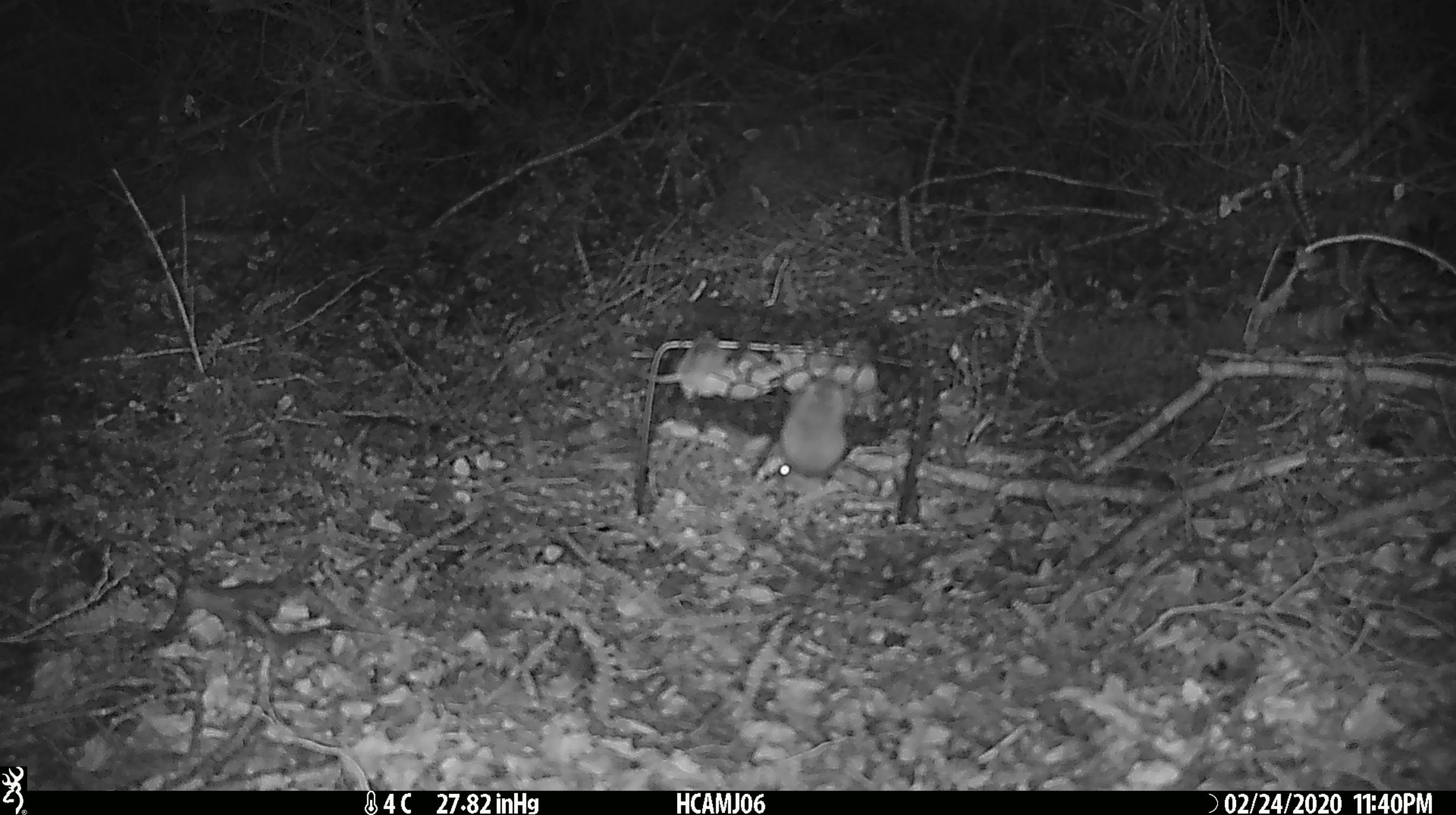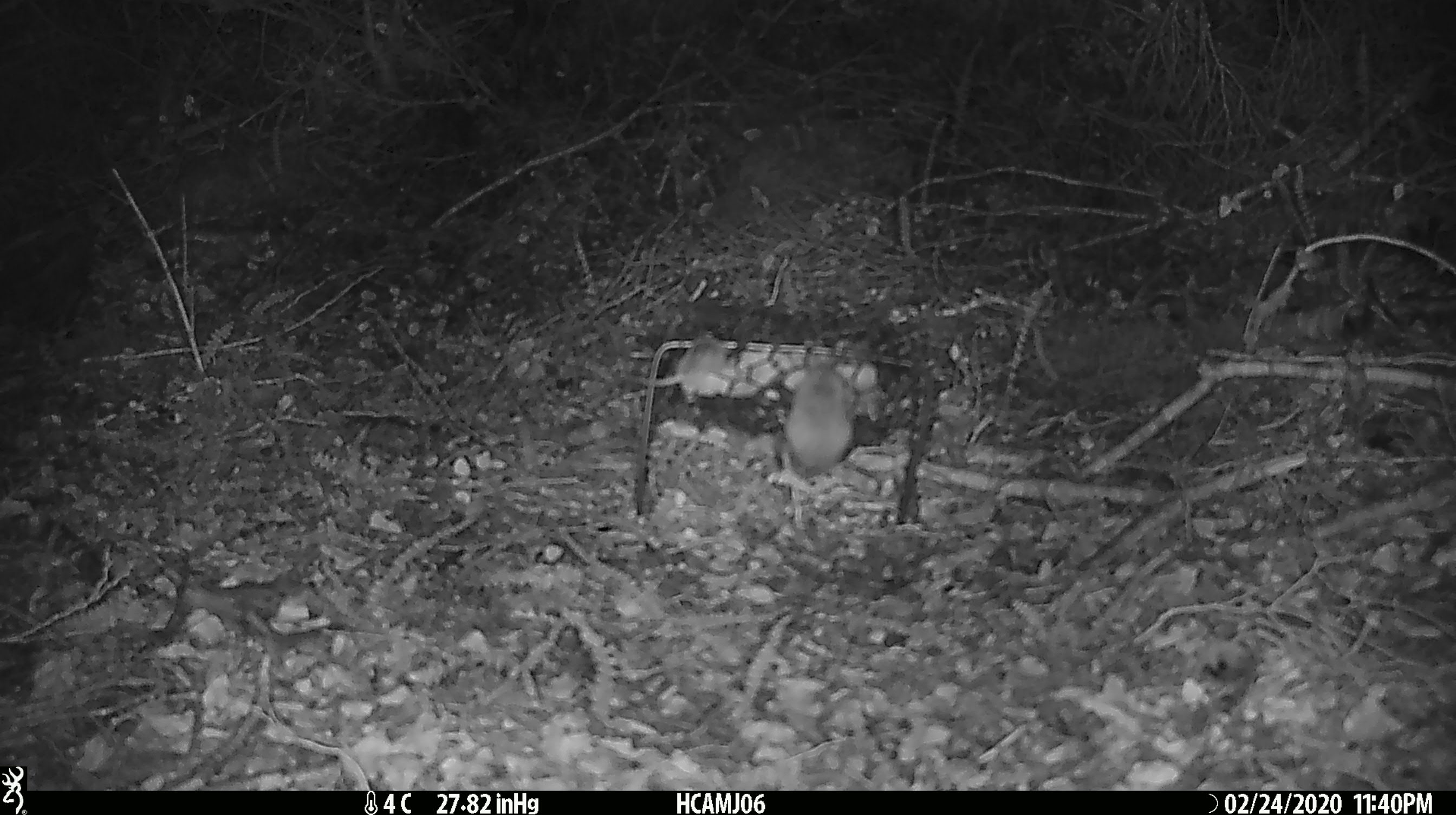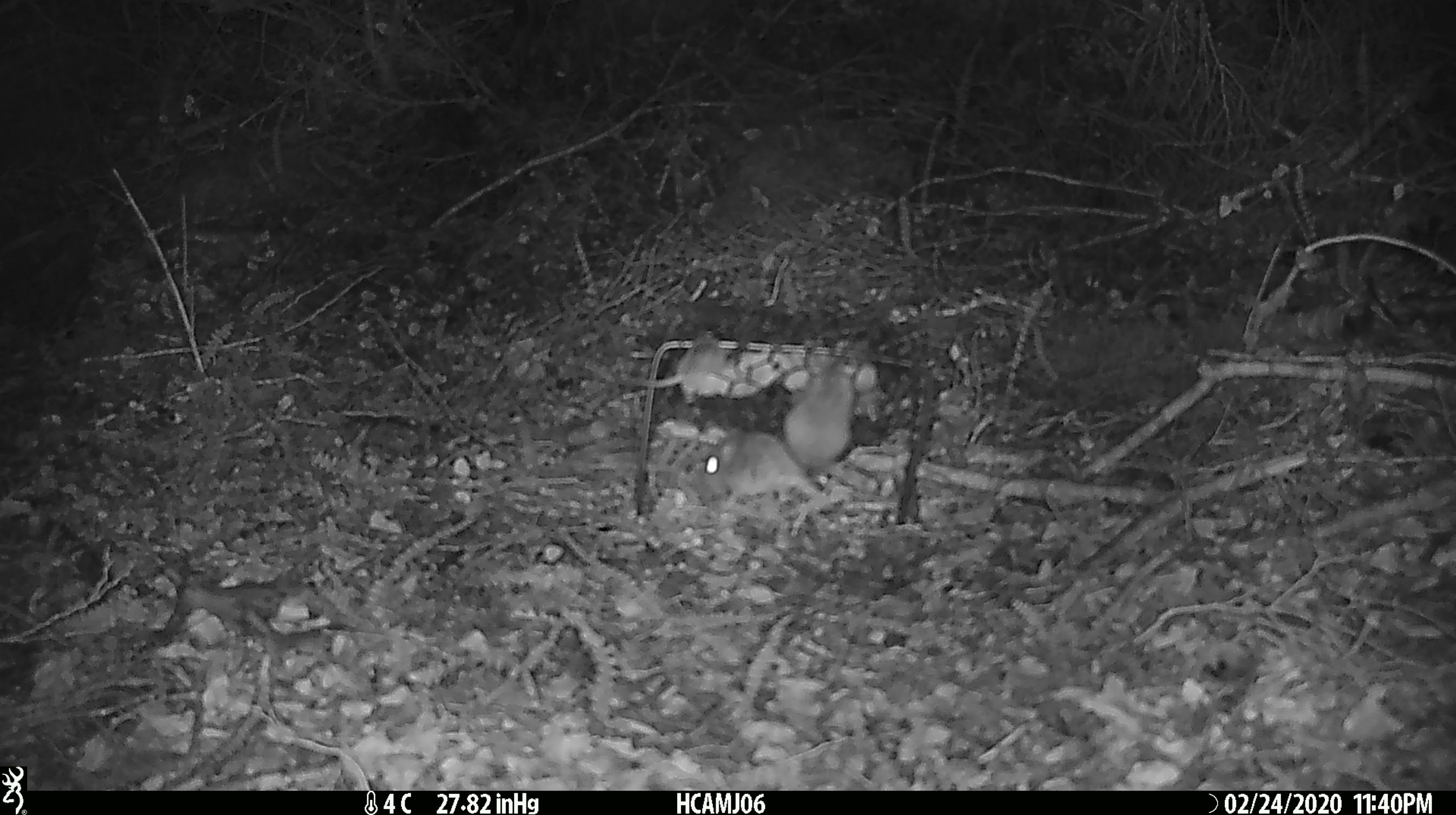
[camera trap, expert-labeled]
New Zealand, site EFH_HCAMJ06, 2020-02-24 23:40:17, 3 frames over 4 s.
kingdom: Animalia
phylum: Chordata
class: Mammalia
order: Rodentia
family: Muridae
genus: Mus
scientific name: Mus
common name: mouse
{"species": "mouse (Mus)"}